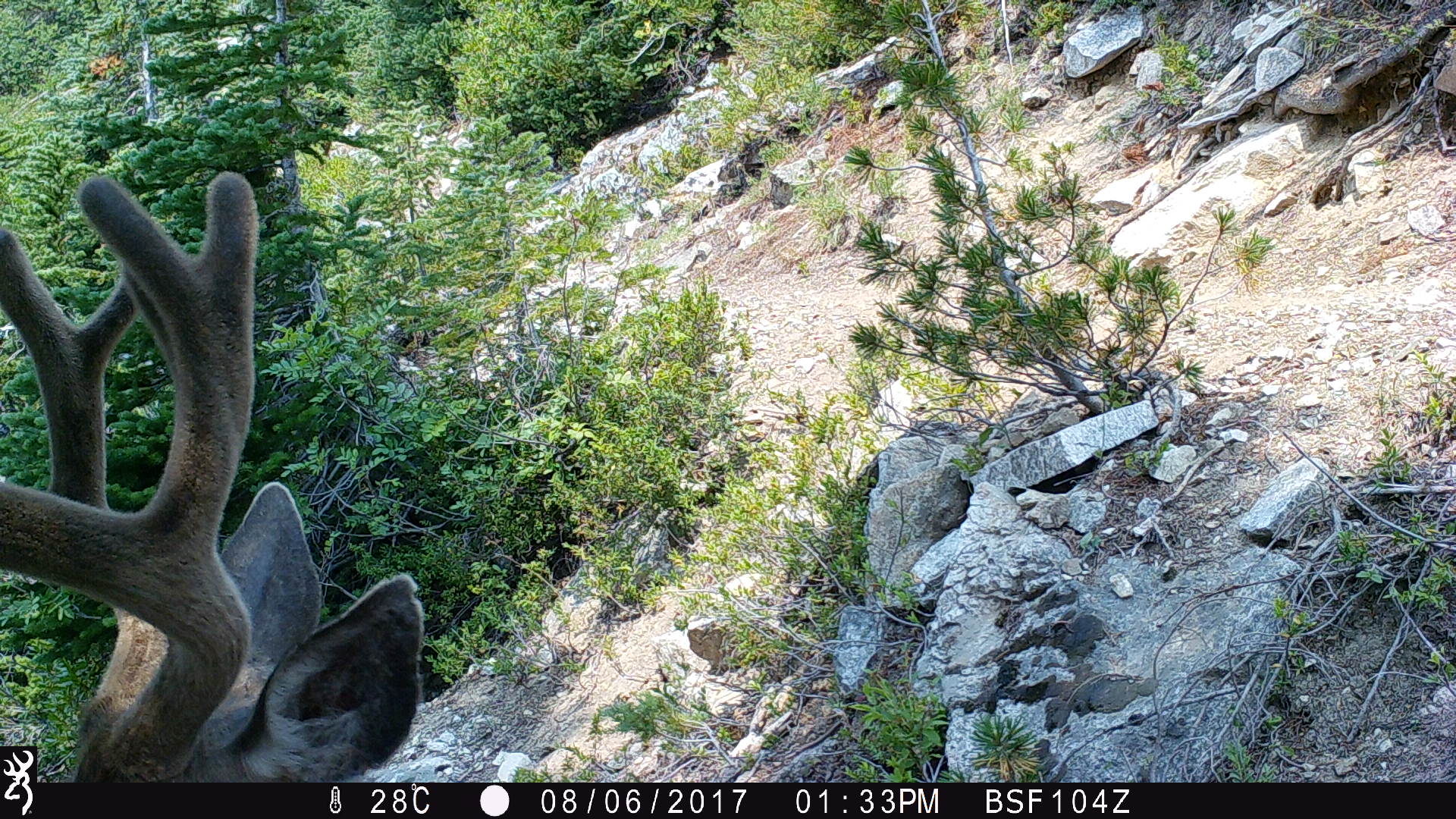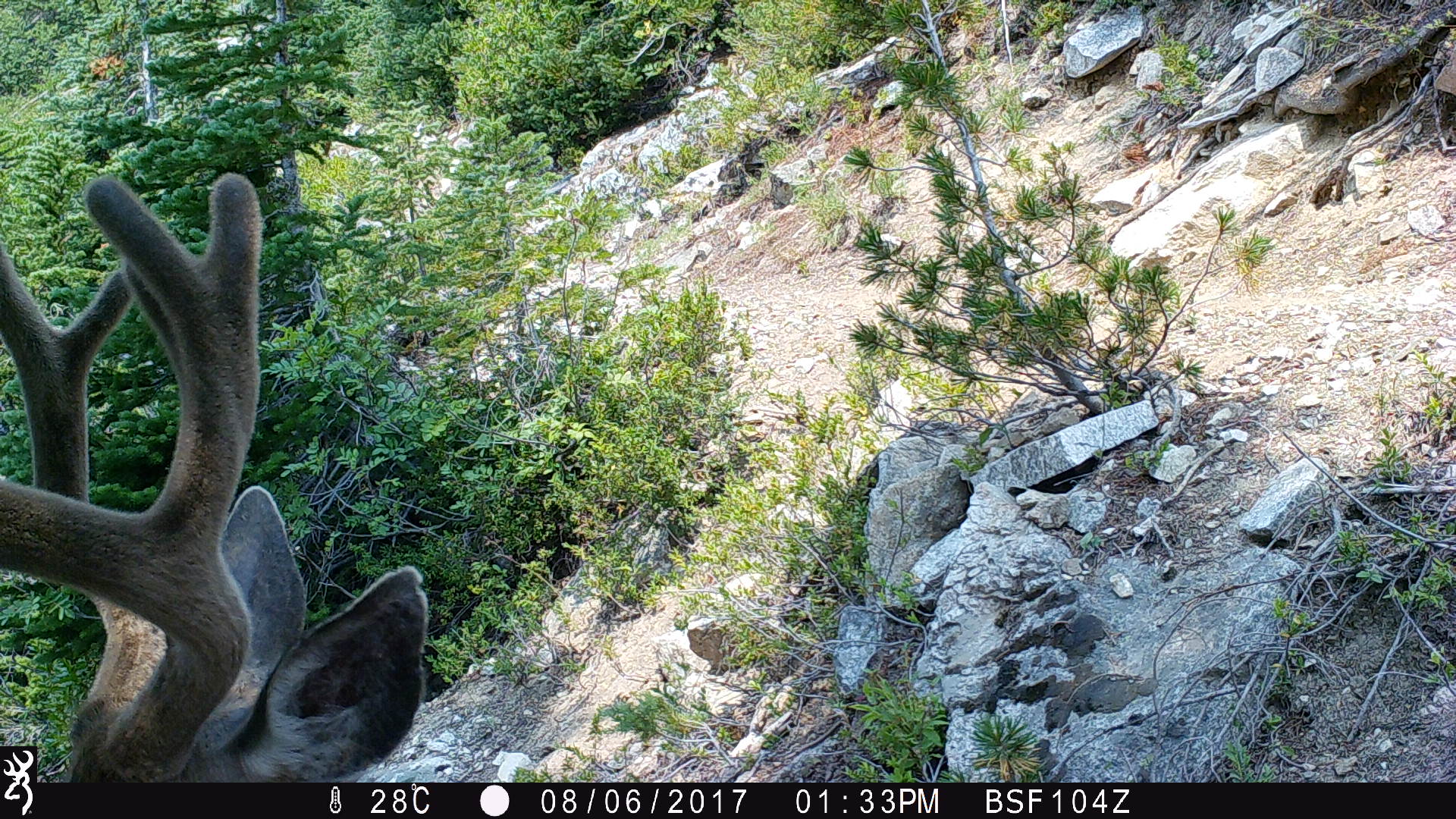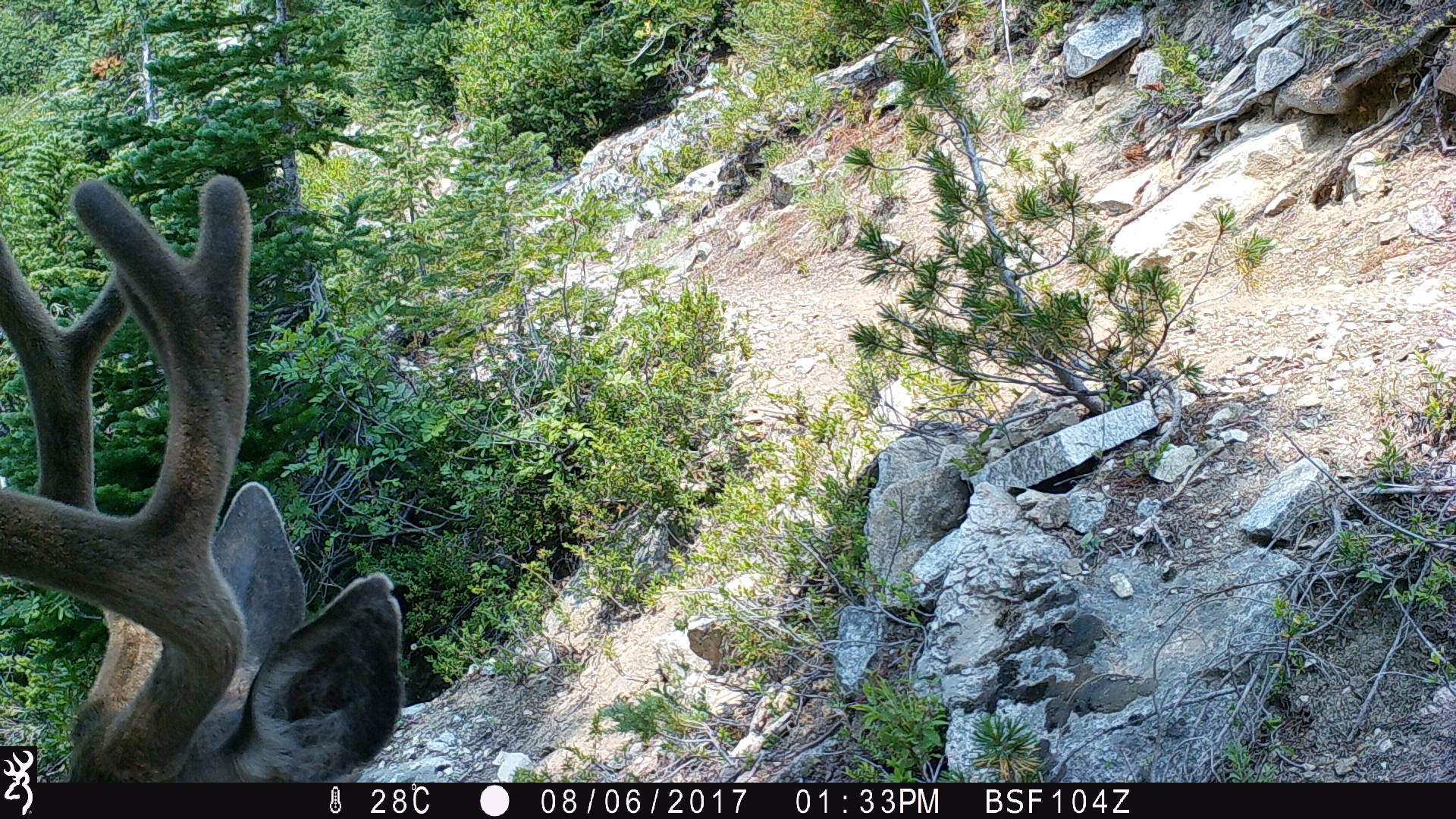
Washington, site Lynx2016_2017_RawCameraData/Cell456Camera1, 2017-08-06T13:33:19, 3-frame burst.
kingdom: Animalia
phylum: Chordata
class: Mammalia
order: Artiodactyla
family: Cervidae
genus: Odocoileus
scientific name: Odocoileus hemionus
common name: mule deer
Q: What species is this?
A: Odocoileus hemionus (mule deer).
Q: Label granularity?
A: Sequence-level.